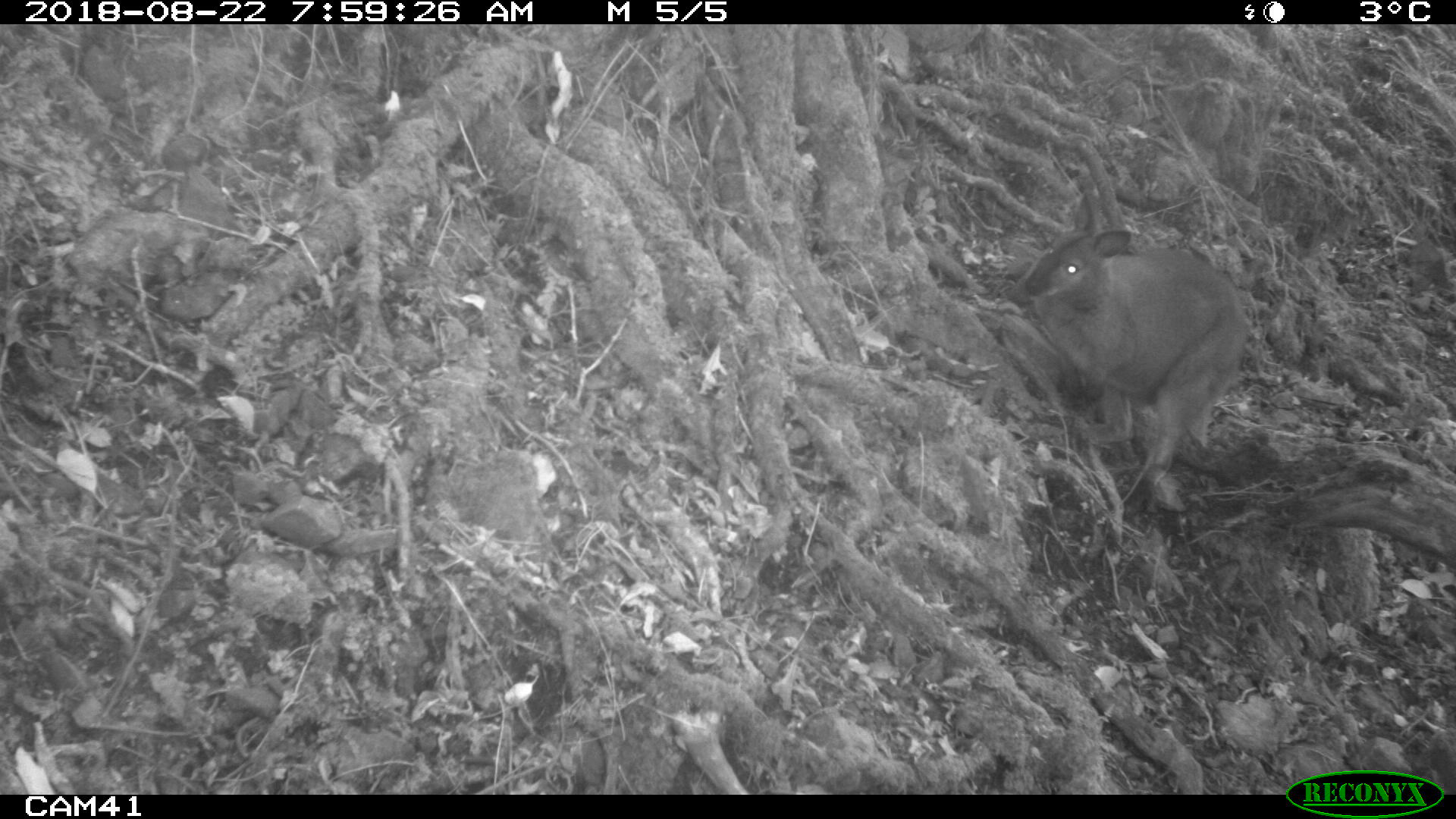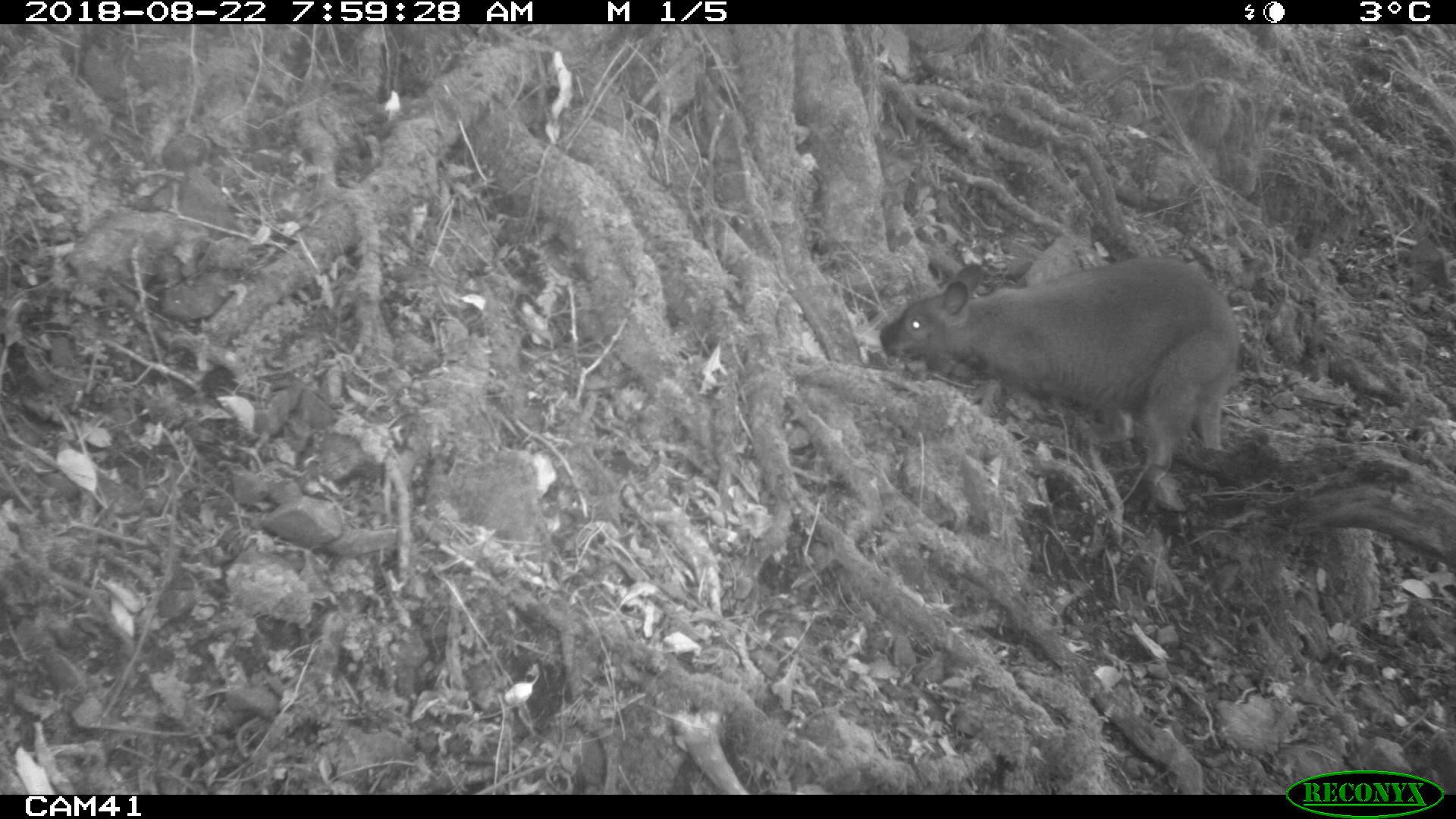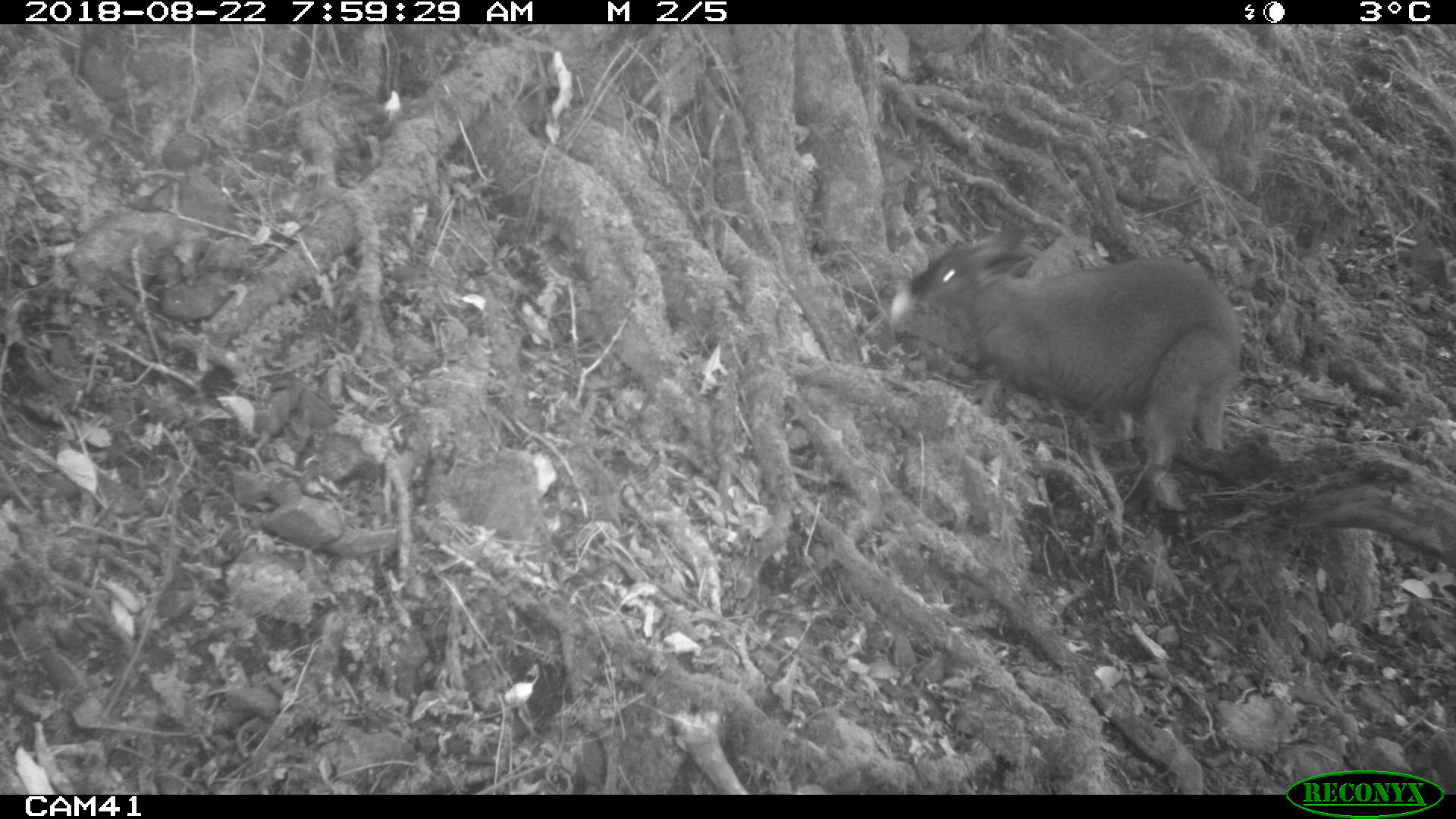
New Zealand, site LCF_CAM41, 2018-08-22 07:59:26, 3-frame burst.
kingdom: Animalia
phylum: Chordata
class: Mammalia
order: Diprotodontia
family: Macropodidae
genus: Notamacropus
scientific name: Notamacropus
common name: wallaby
Wallaby (Notamacropus).